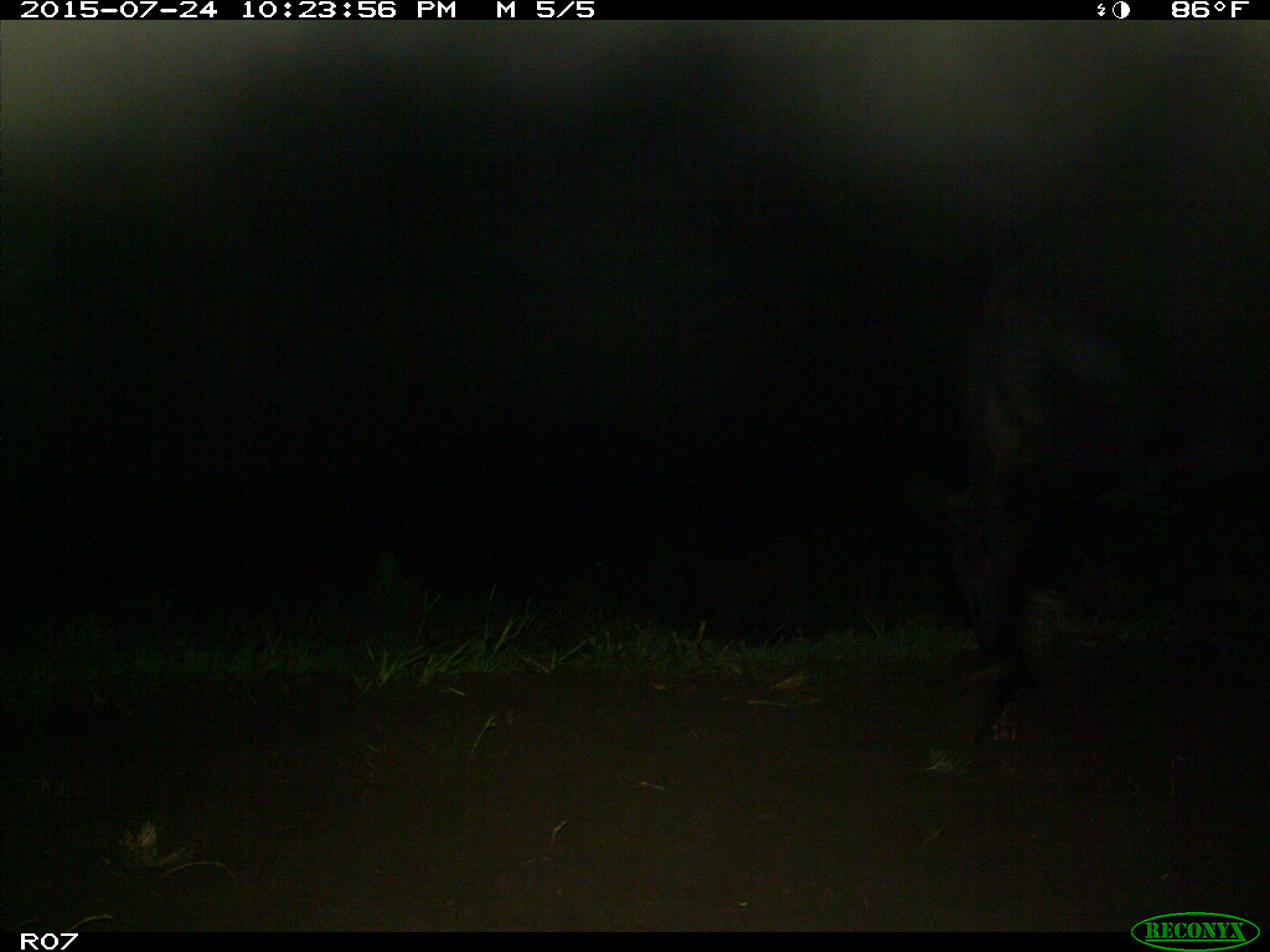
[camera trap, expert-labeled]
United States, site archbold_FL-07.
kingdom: Animalia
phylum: Chordata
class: Mammalia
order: Artiodactyla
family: Bovidae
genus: Bos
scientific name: Bos taurus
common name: domestic cow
Bos taurus (domestic cow).